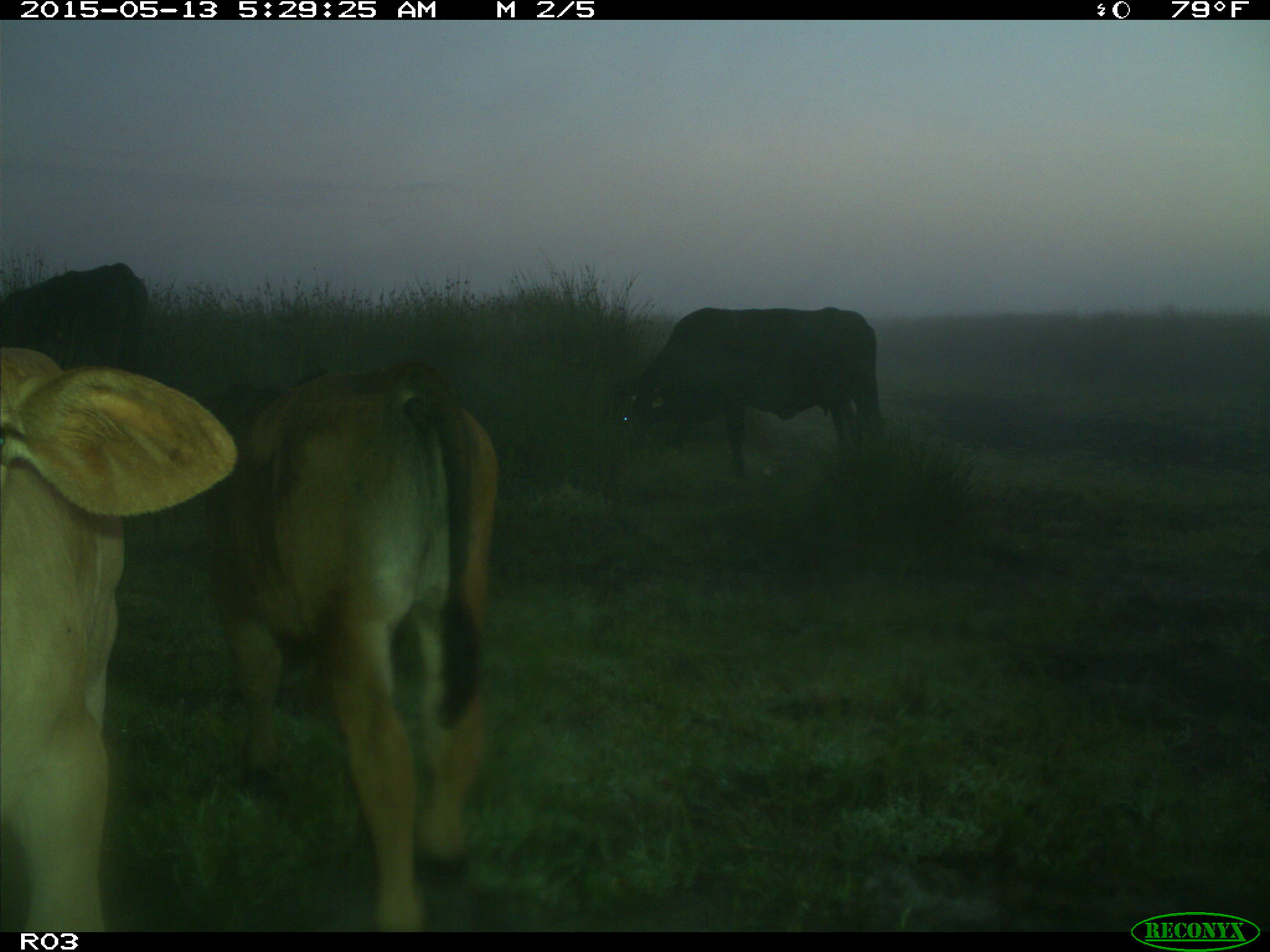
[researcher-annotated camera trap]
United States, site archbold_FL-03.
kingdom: Animalia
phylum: Chordata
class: Mammalia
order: Artiodactyla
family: Bovidae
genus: Bos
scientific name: Bos taurus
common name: domestic cow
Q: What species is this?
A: Bos taurus (domestic cow).